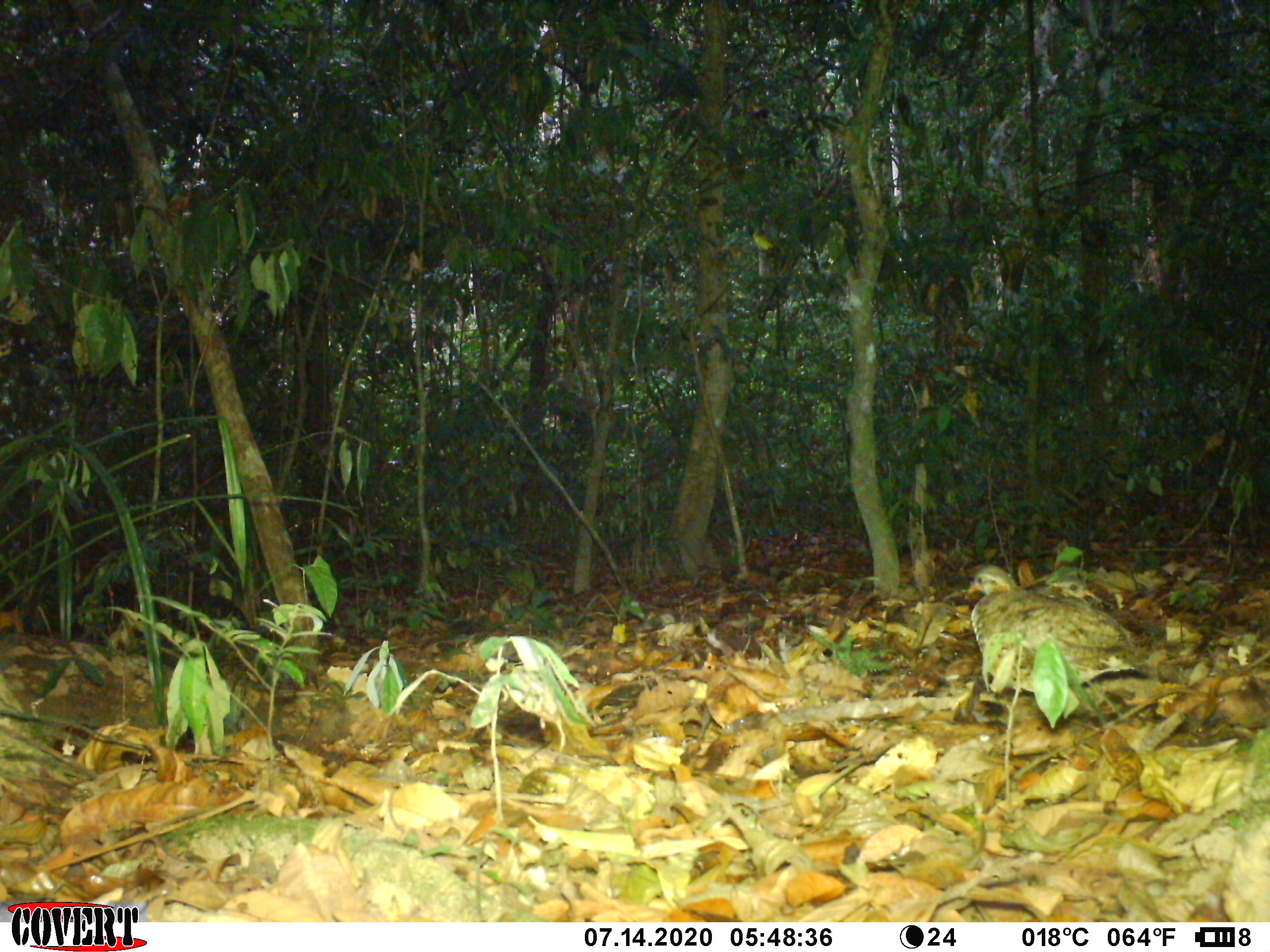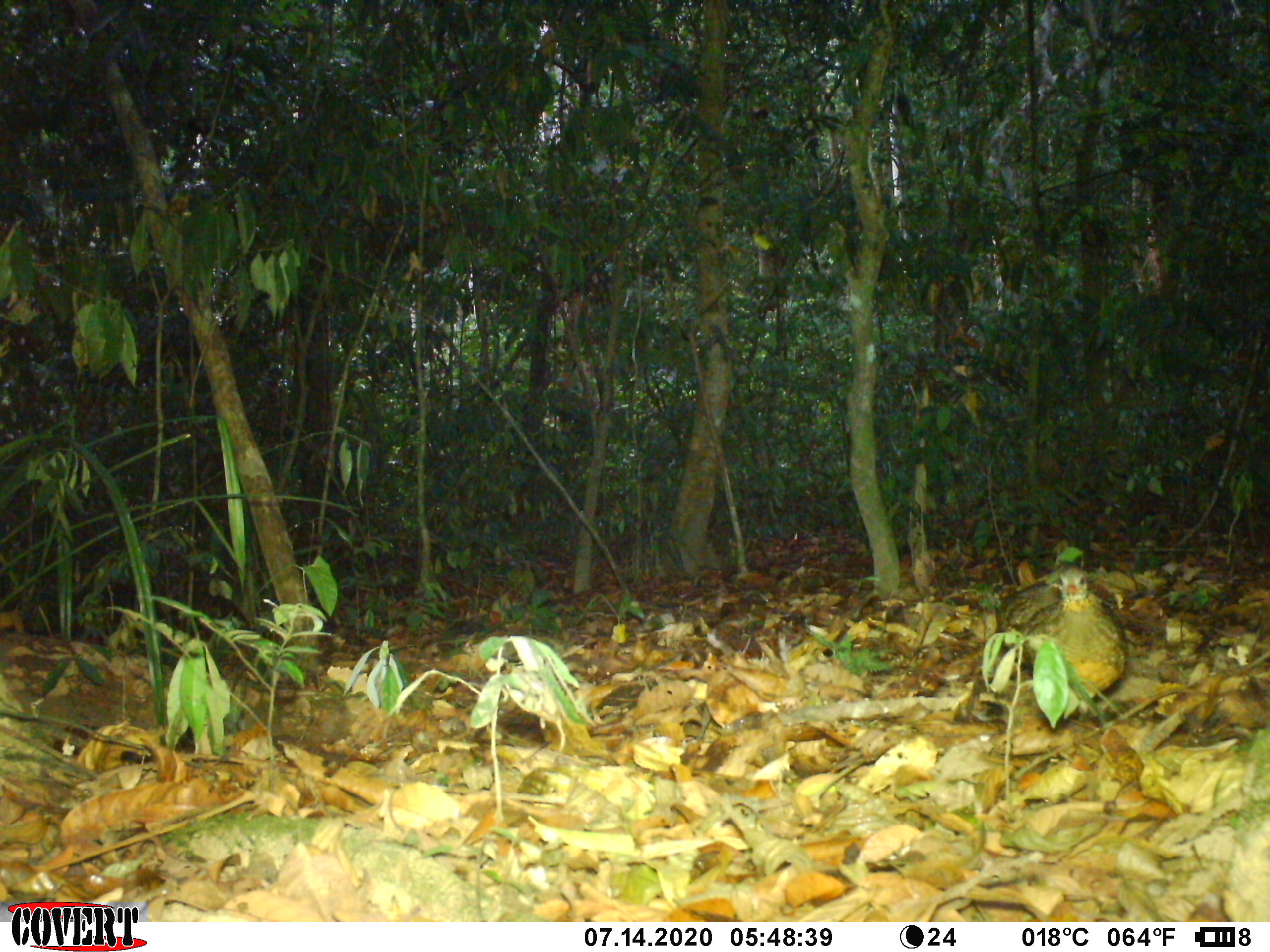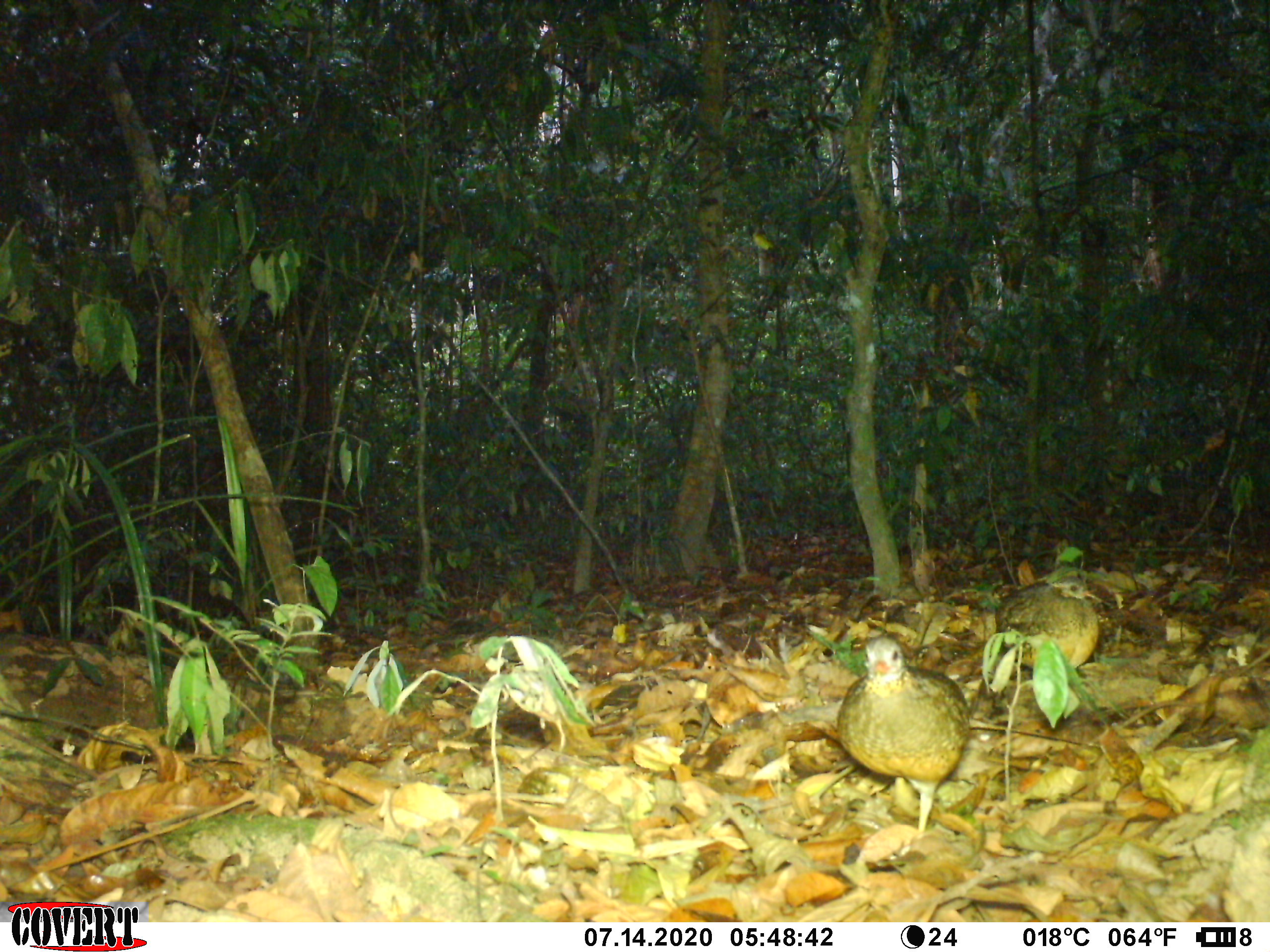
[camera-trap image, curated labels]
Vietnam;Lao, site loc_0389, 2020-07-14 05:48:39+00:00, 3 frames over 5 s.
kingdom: Animalia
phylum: Chordata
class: Aves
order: Galliformes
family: Phasianidae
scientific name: Phasianidae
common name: partridge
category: unidentified partridge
Unidentified partridge (partridge) (Phasianidae). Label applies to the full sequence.